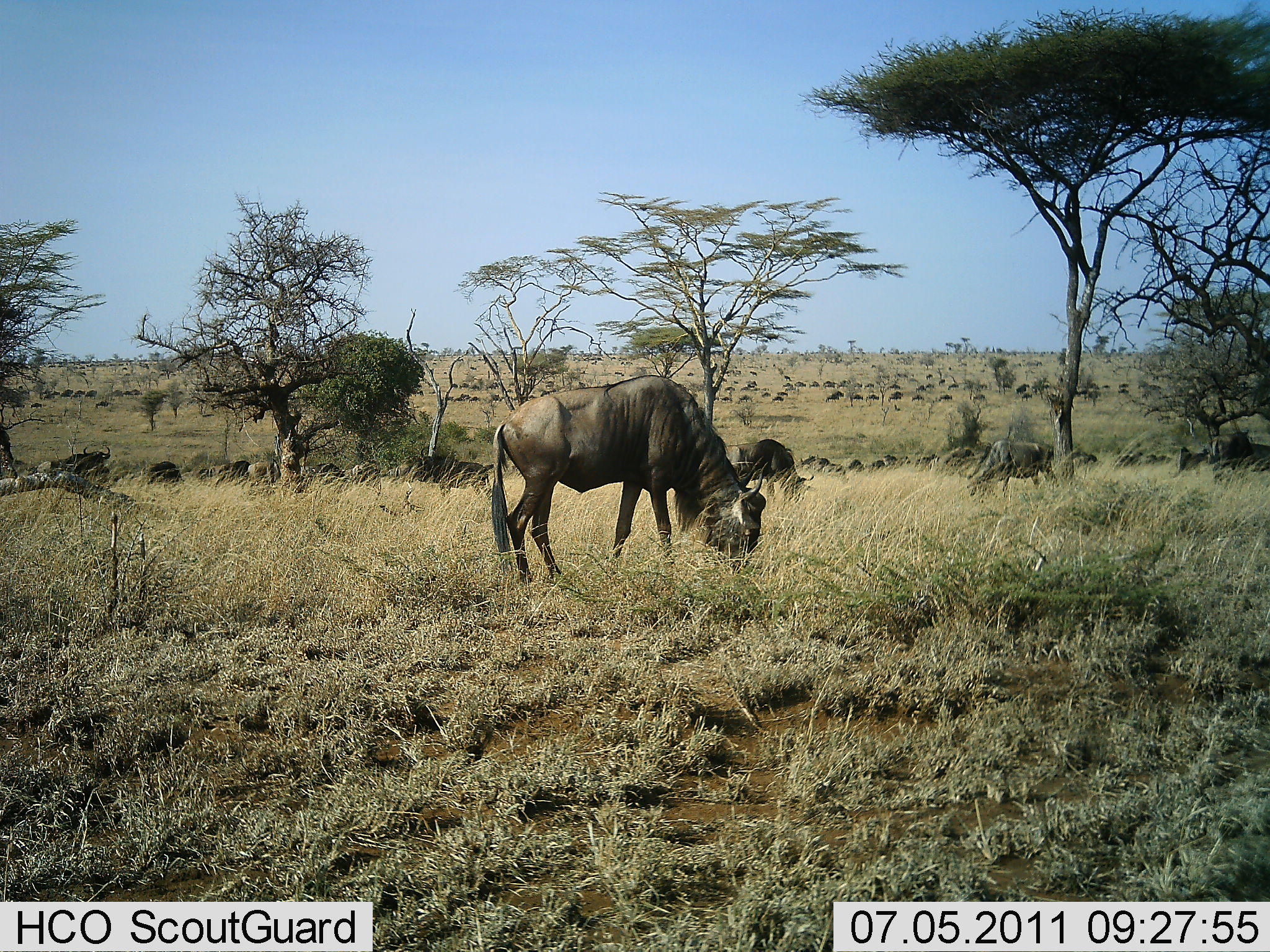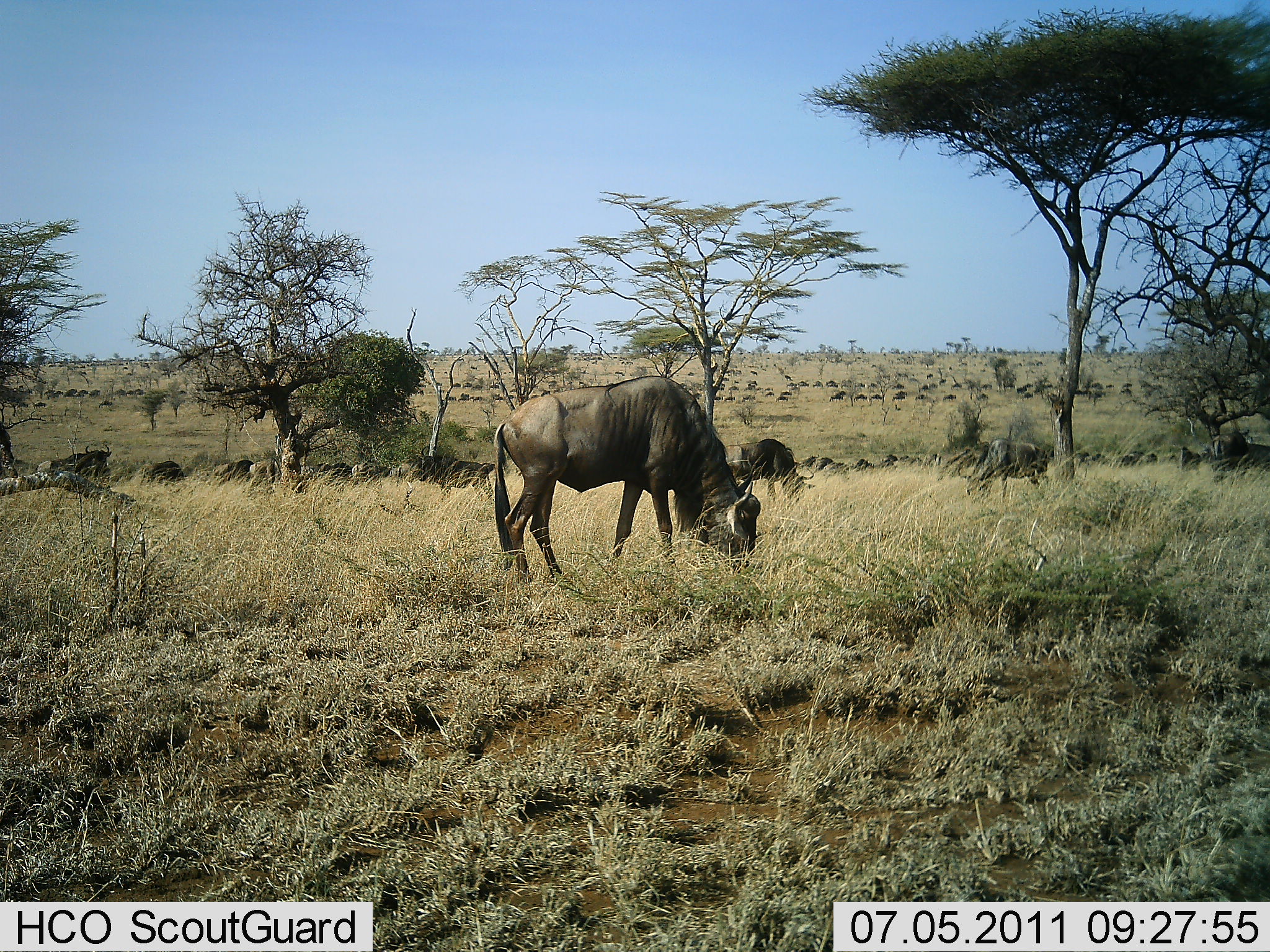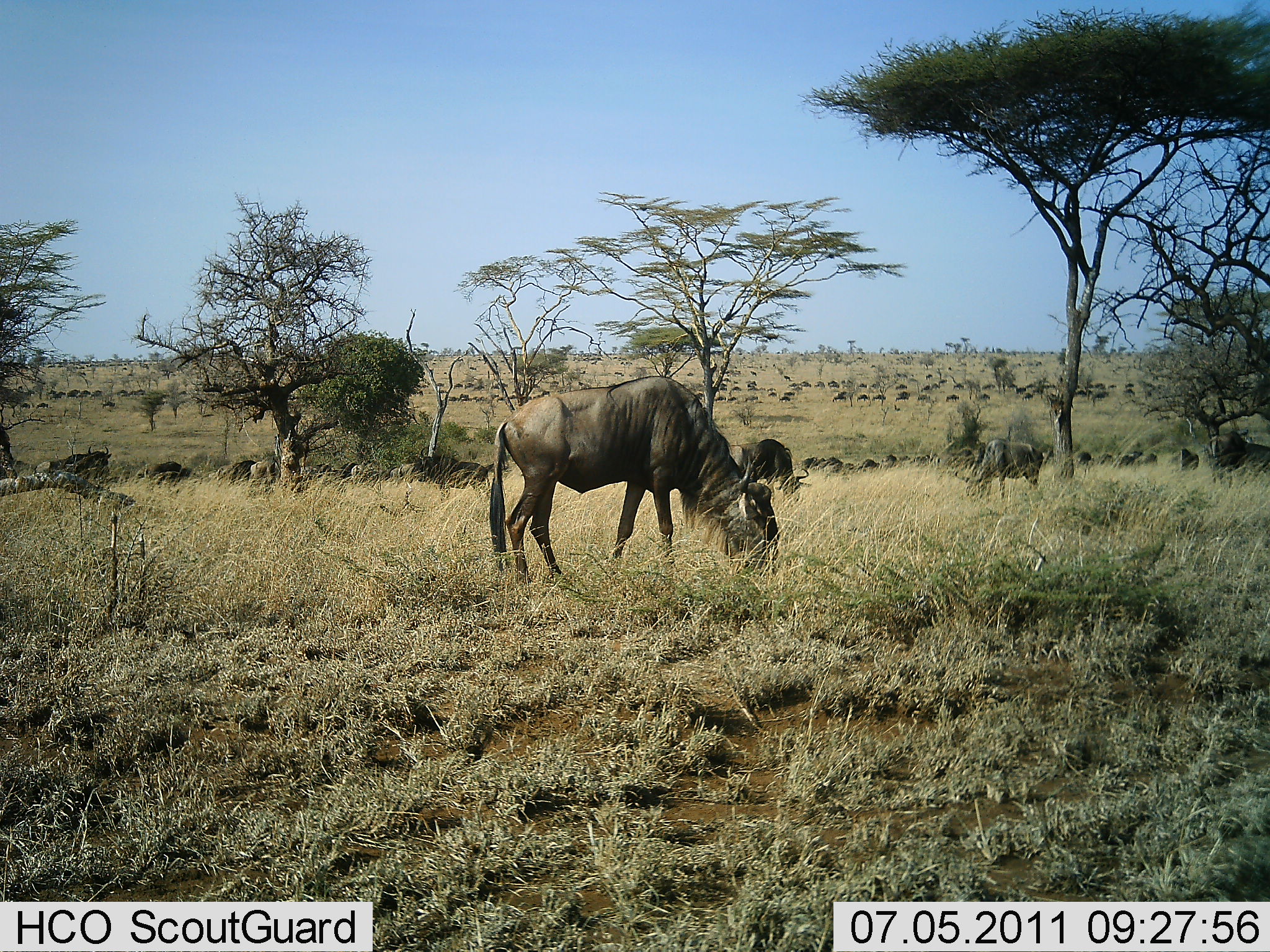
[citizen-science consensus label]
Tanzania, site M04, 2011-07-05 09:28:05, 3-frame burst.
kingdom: Animalia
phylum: Chordata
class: Mammalia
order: Artiodactyla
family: Bovidae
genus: Connochaetes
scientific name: Connochaetes taurinus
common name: blue wildebeest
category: wildebeest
Wildebeest (blue wildebeest) (Connochaetes taurinus), count 51+. Behavior (volunteer vote fractions): standing 38%, resting 8%, moving 69%, interacting 0%. Young present (vote fraction): 0%. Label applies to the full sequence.